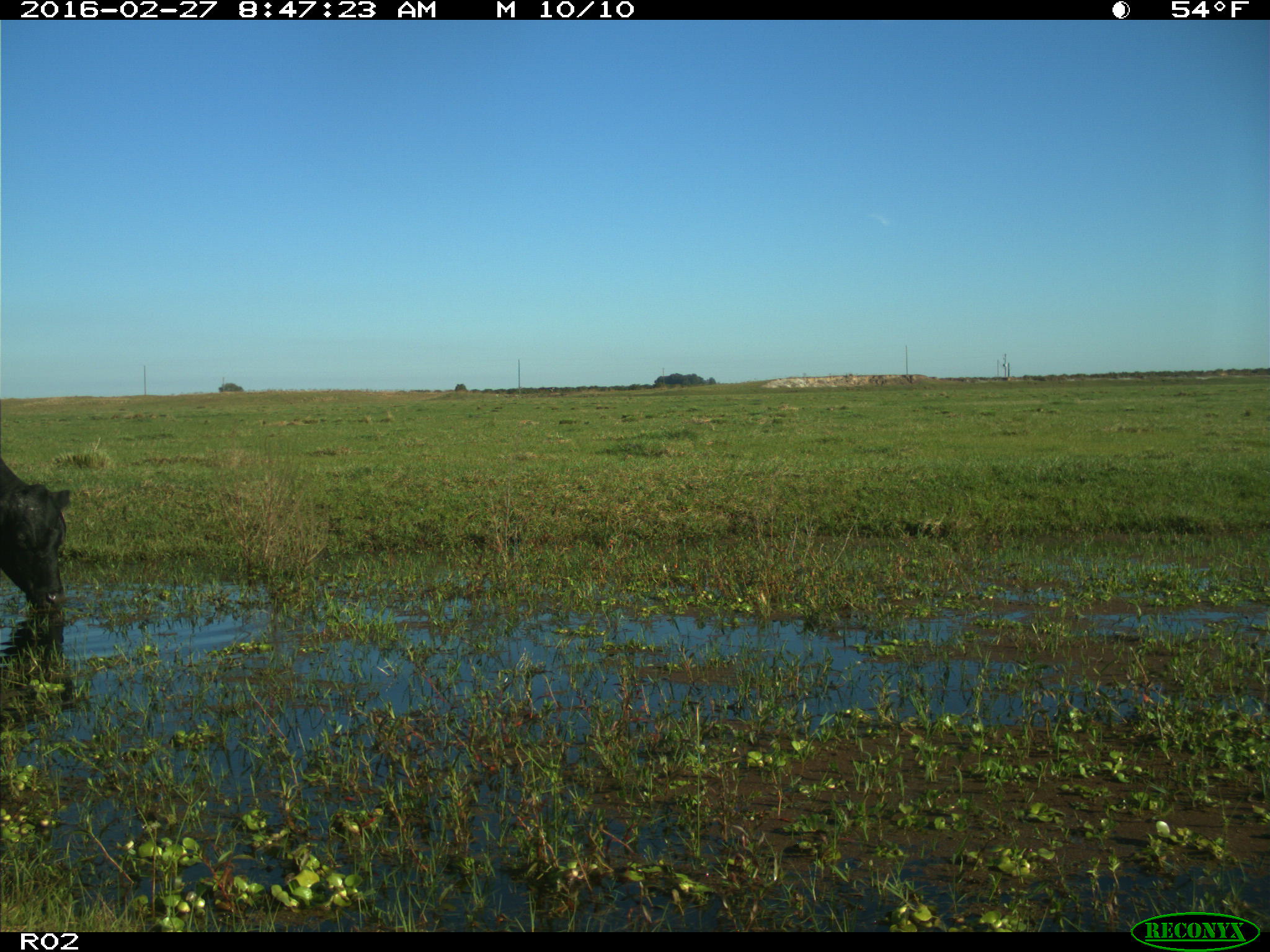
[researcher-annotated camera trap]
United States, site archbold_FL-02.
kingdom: Animalia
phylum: Chordata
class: Mammalia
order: Artiodactyla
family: Bovidae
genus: Bos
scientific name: Bos taurus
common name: domestic cow